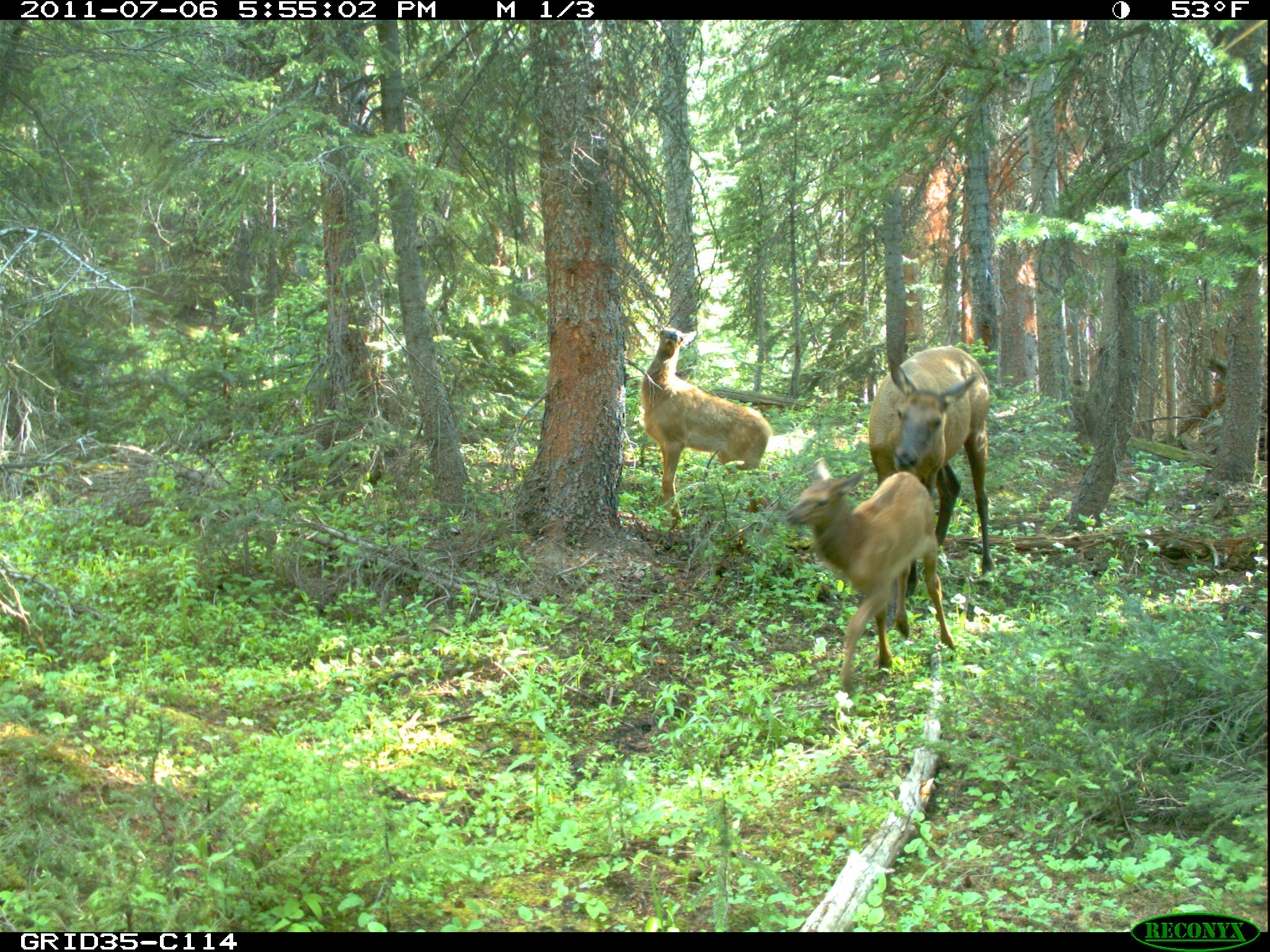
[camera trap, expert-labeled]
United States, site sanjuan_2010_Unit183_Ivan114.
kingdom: Animalia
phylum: Chordata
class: Mammalia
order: Artiodactyla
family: Cervidae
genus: Cervus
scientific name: Cervus elaphus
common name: red deer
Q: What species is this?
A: Cervus elaphus (red deer).